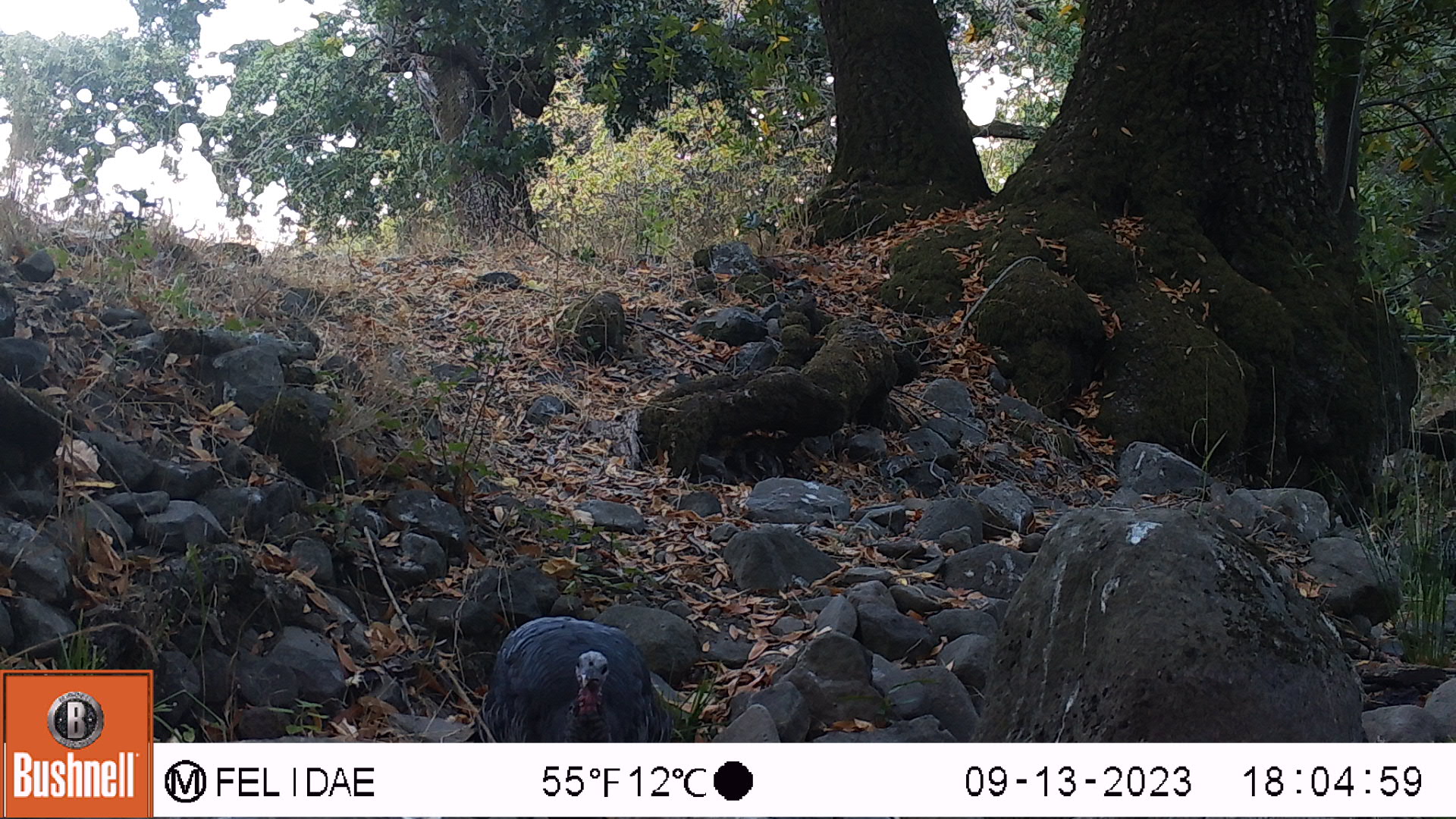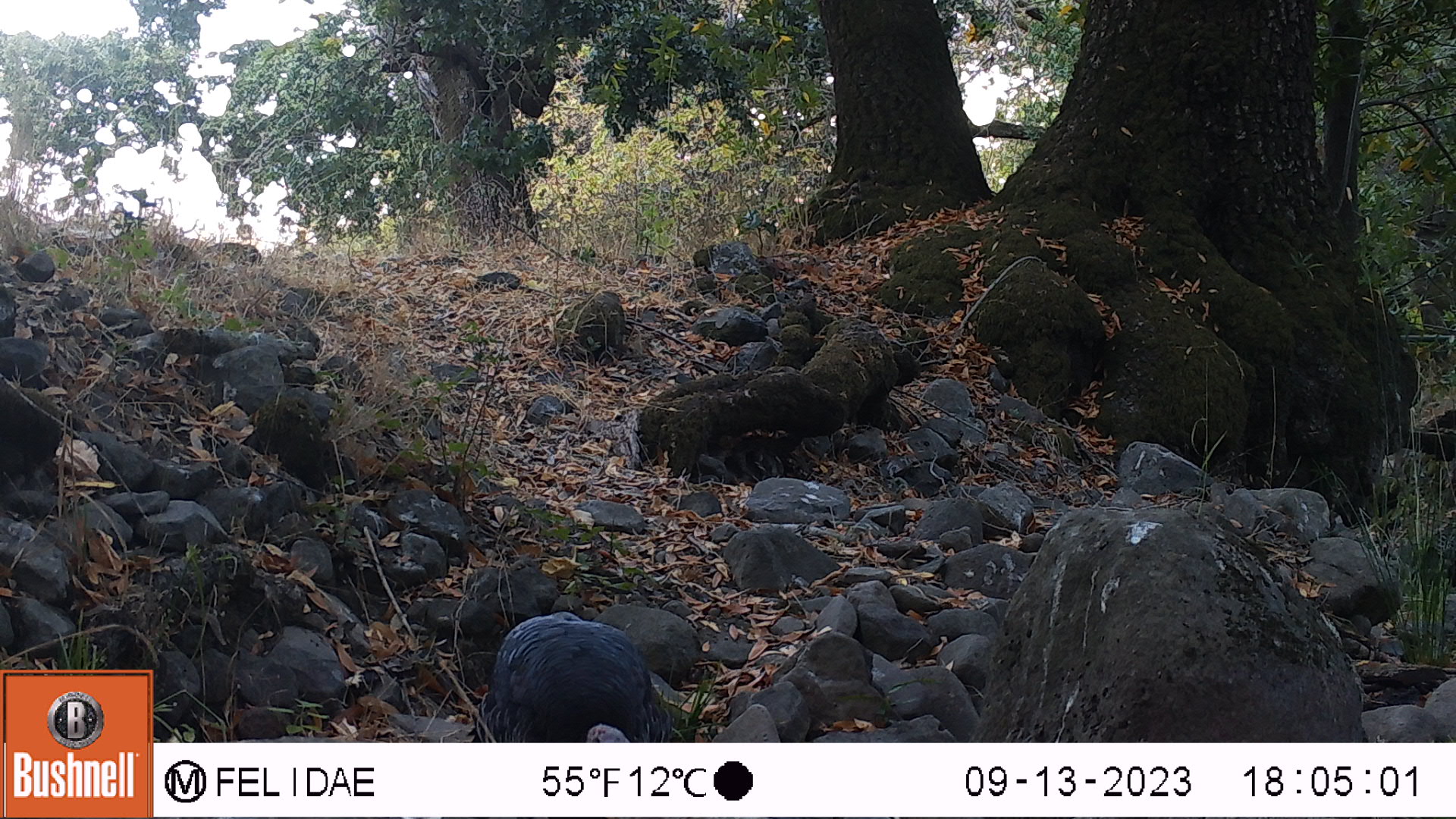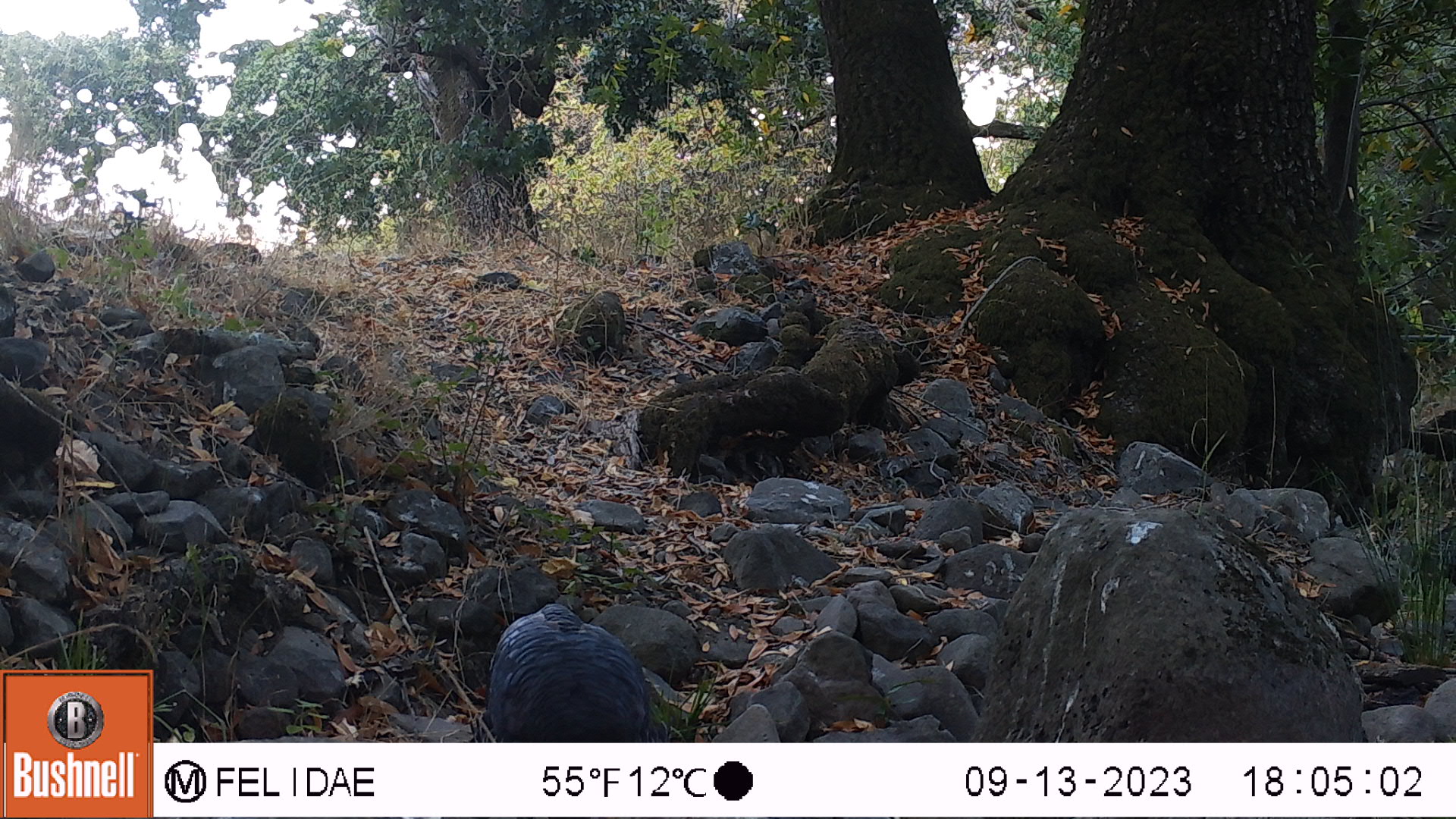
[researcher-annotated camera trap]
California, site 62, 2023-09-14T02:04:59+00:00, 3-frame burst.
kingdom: Animalia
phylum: Chordata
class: Aves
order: Galliformes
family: Phasianidae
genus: Meleagris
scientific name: Meleagris gallopavo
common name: turkey